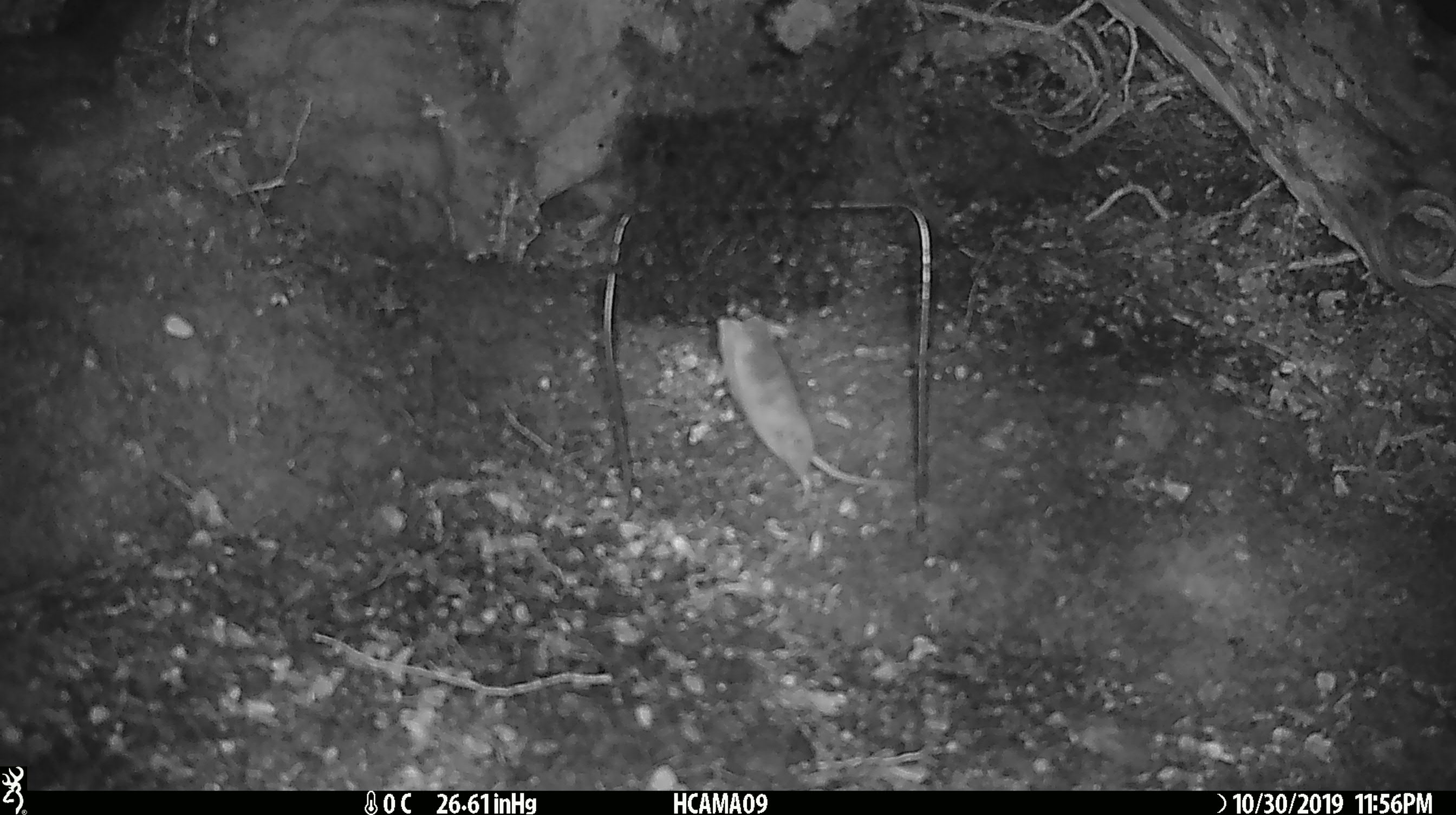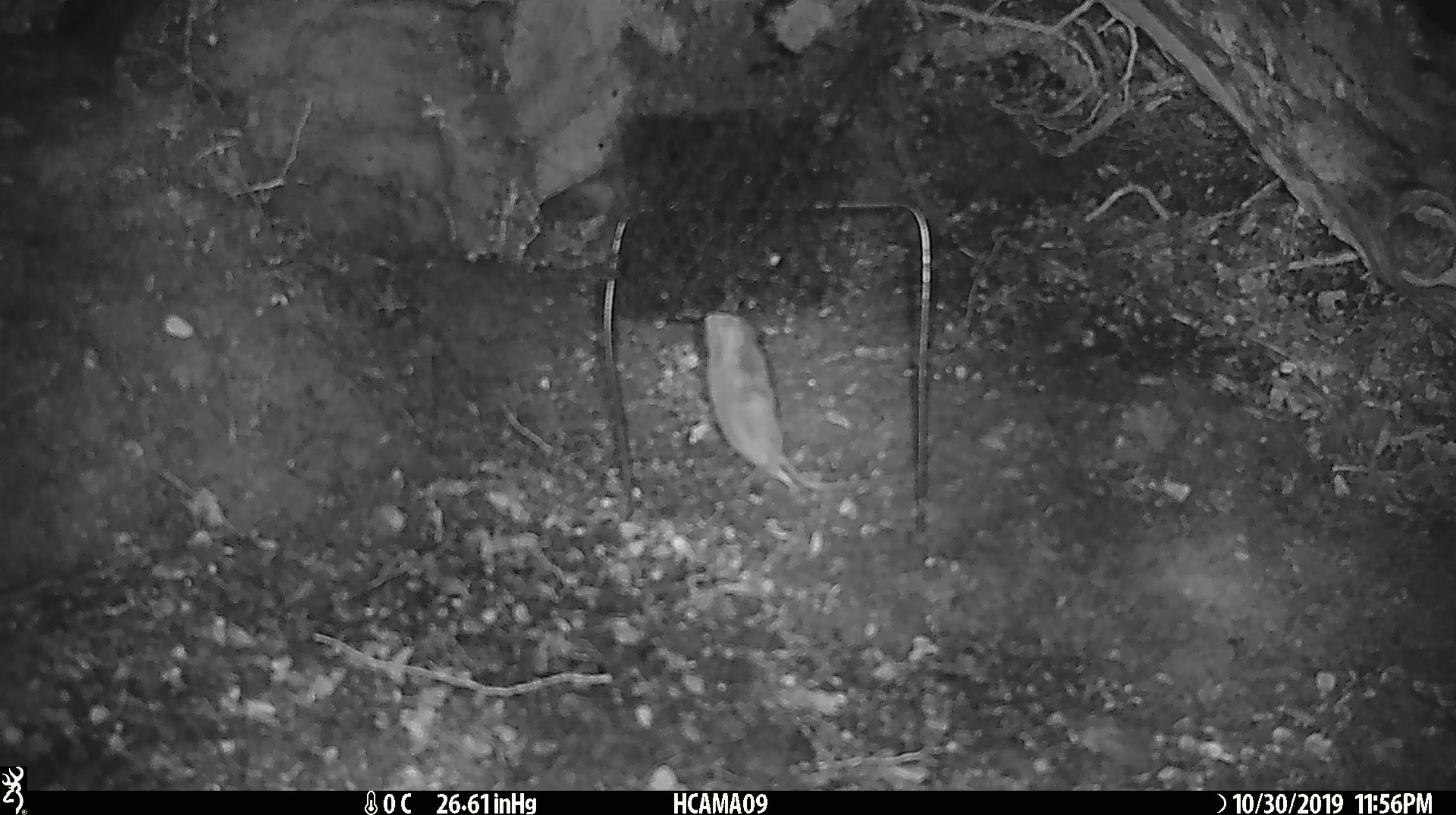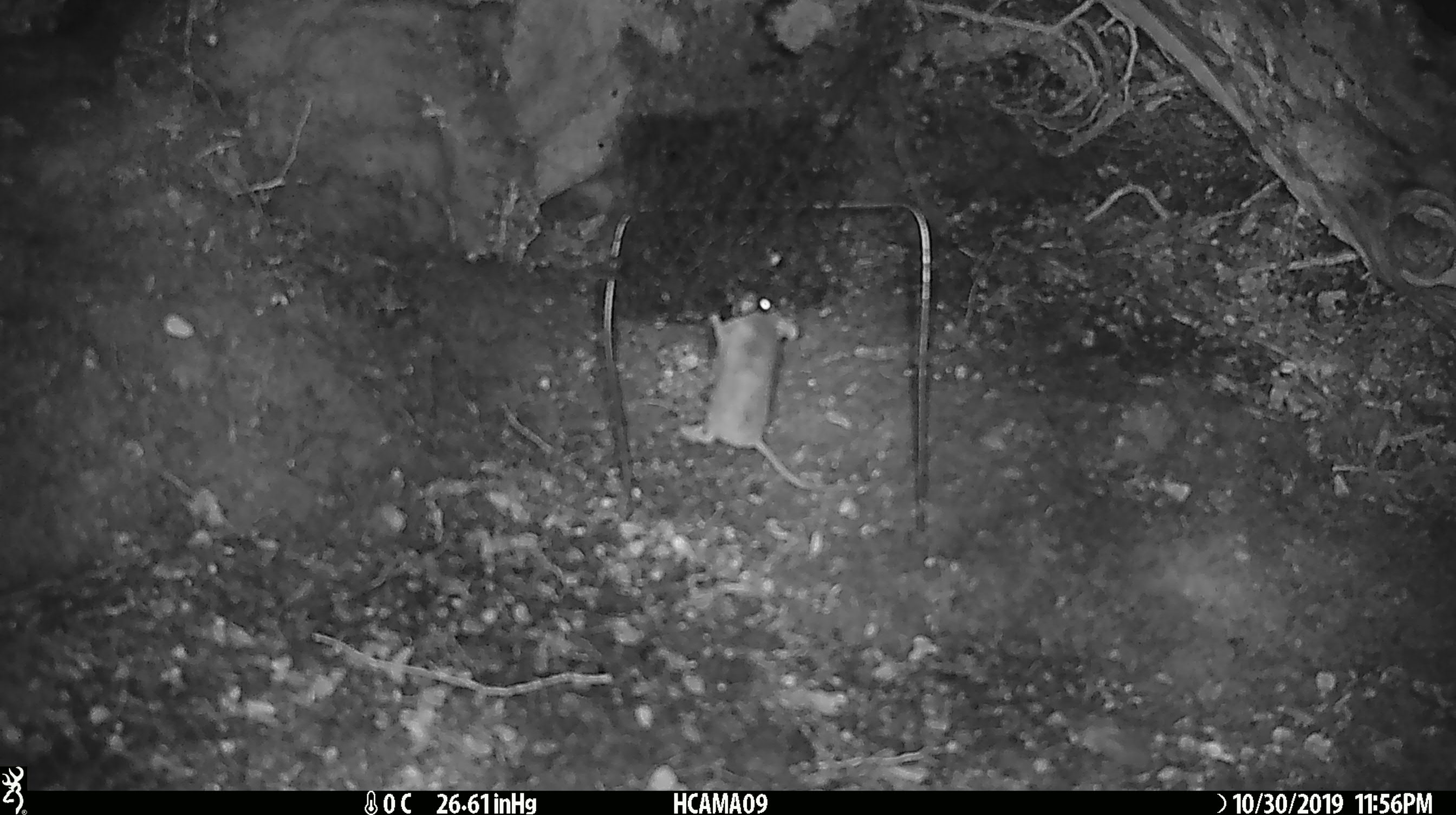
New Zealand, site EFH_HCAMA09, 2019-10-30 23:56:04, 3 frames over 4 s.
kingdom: Animalia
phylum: Chordata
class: Mammalia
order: Rodentia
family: Muridae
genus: Mus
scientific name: Mus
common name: mouse